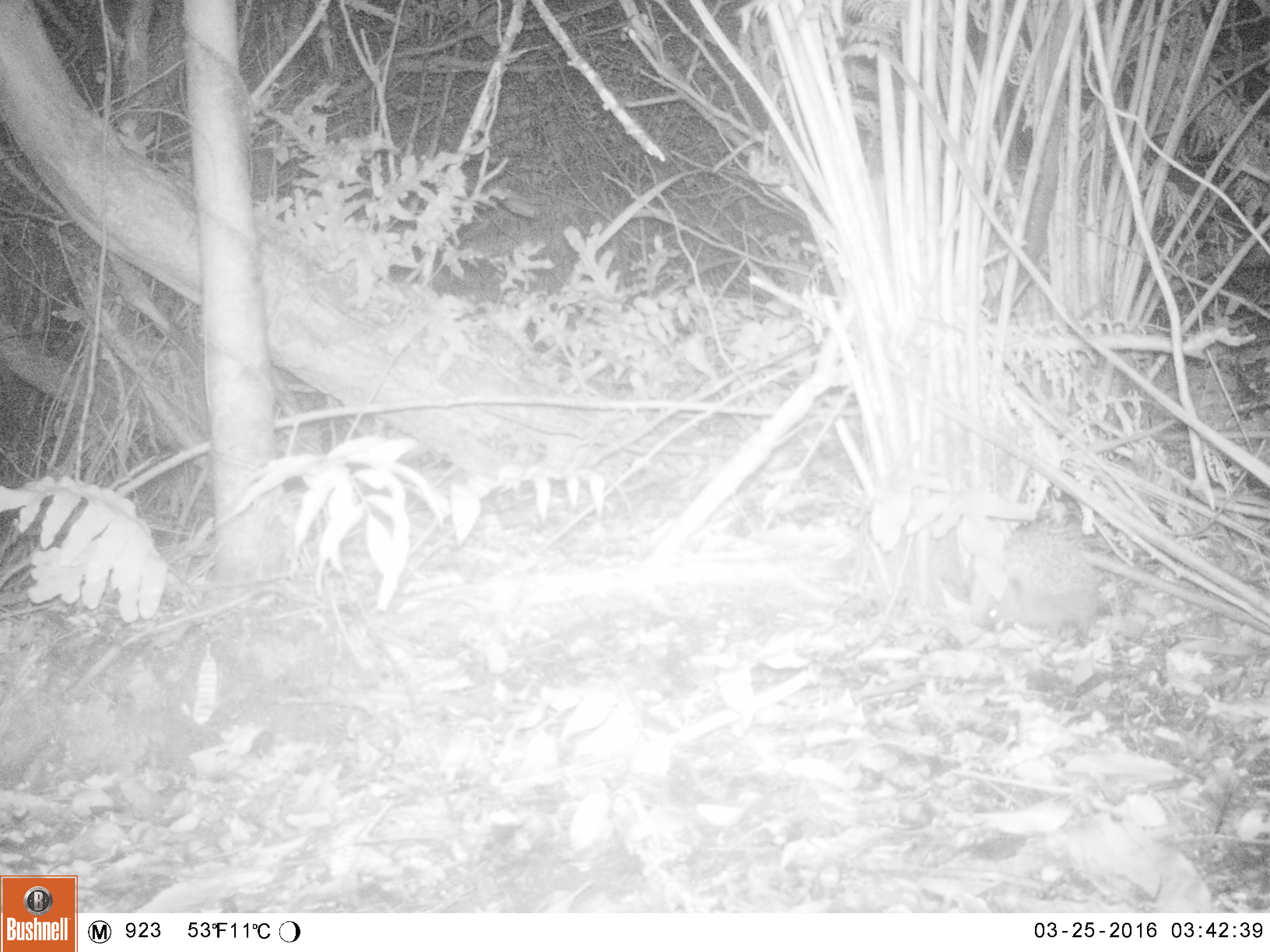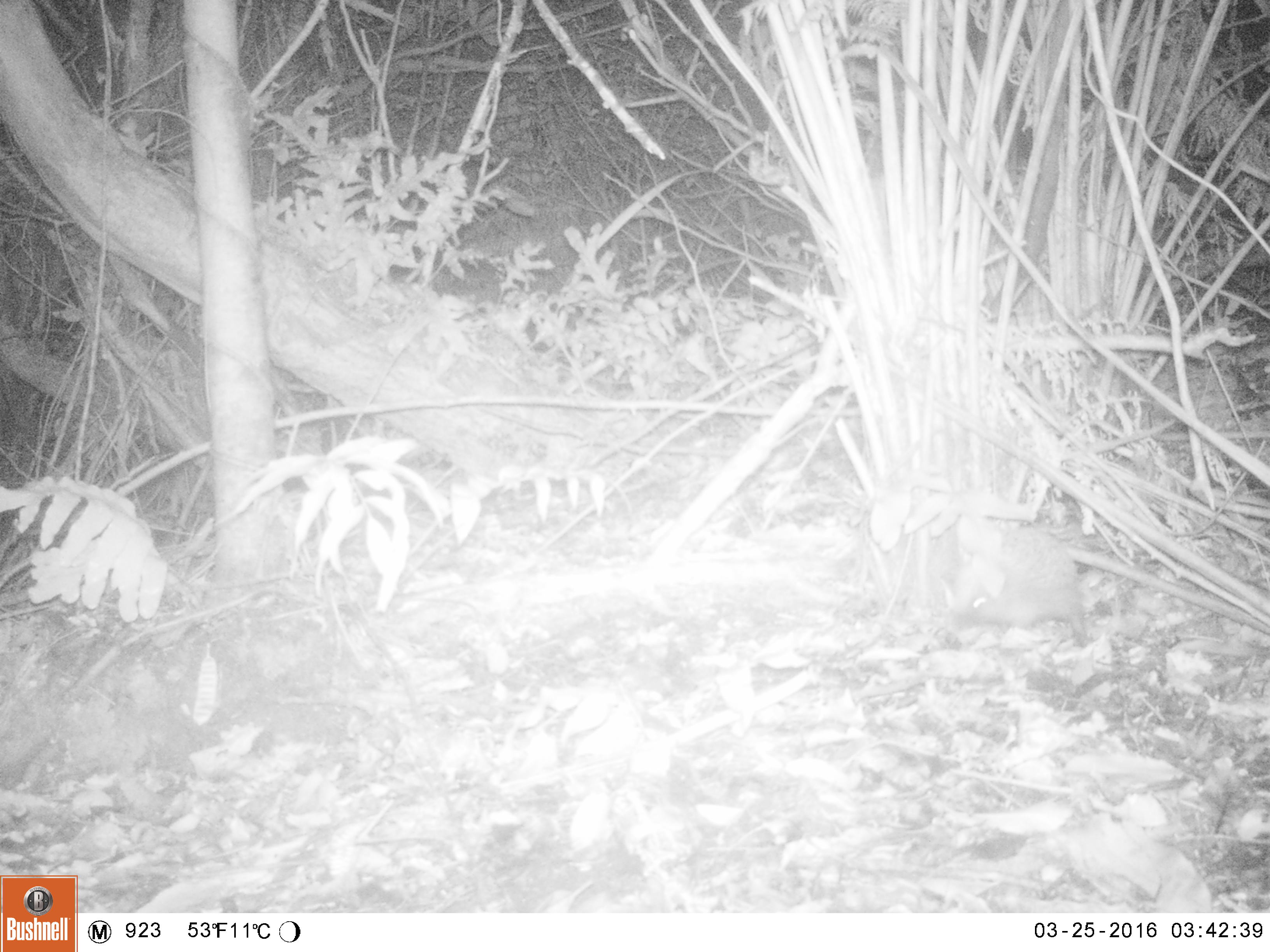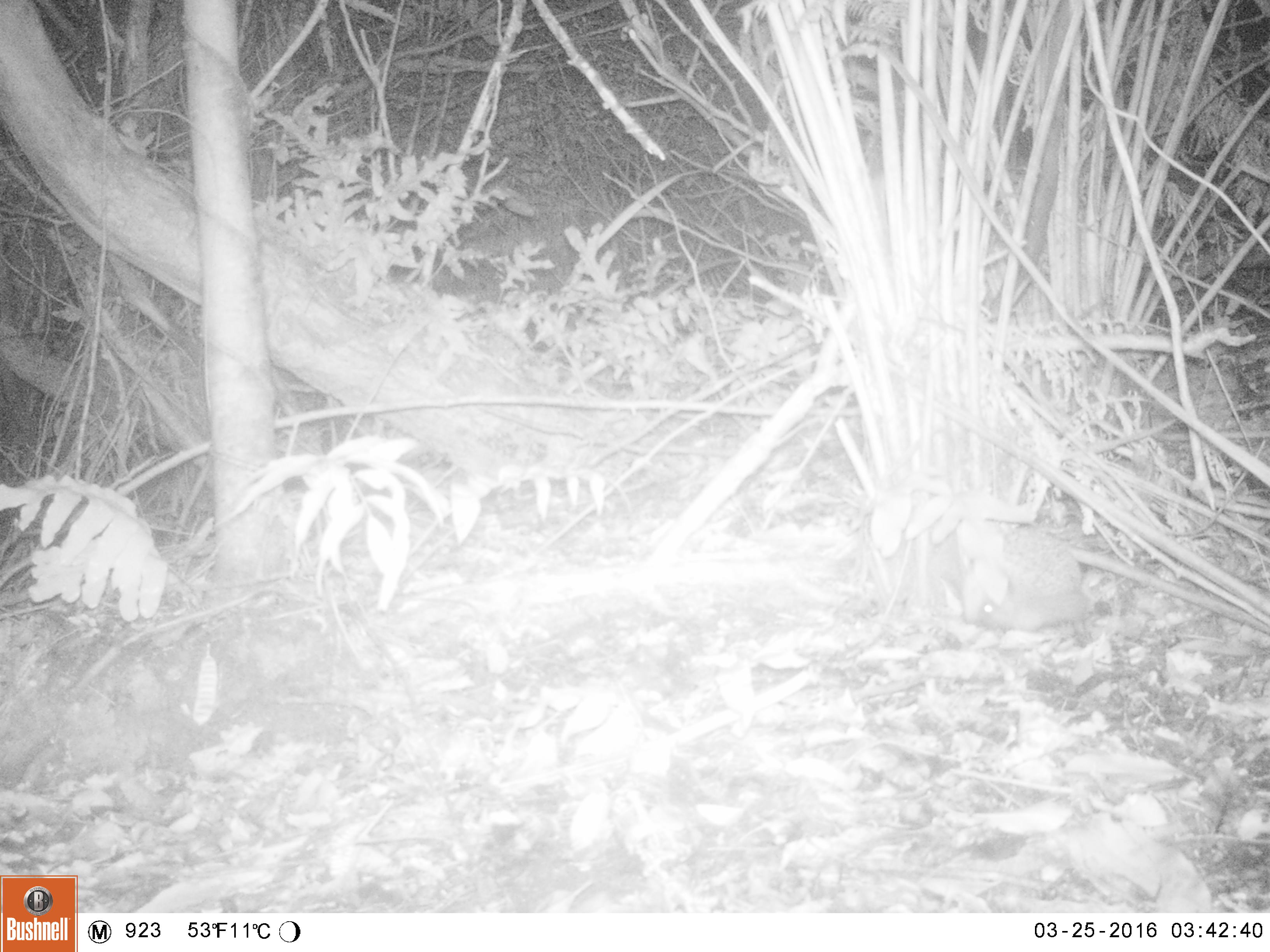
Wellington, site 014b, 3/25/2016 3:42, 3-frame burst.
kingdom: Animalia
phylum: Chordata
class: Mammalia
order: Eulipotyphla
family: Erinaceidae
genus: Erinaceus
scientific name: Erinaceus europaeus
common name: hedgehog